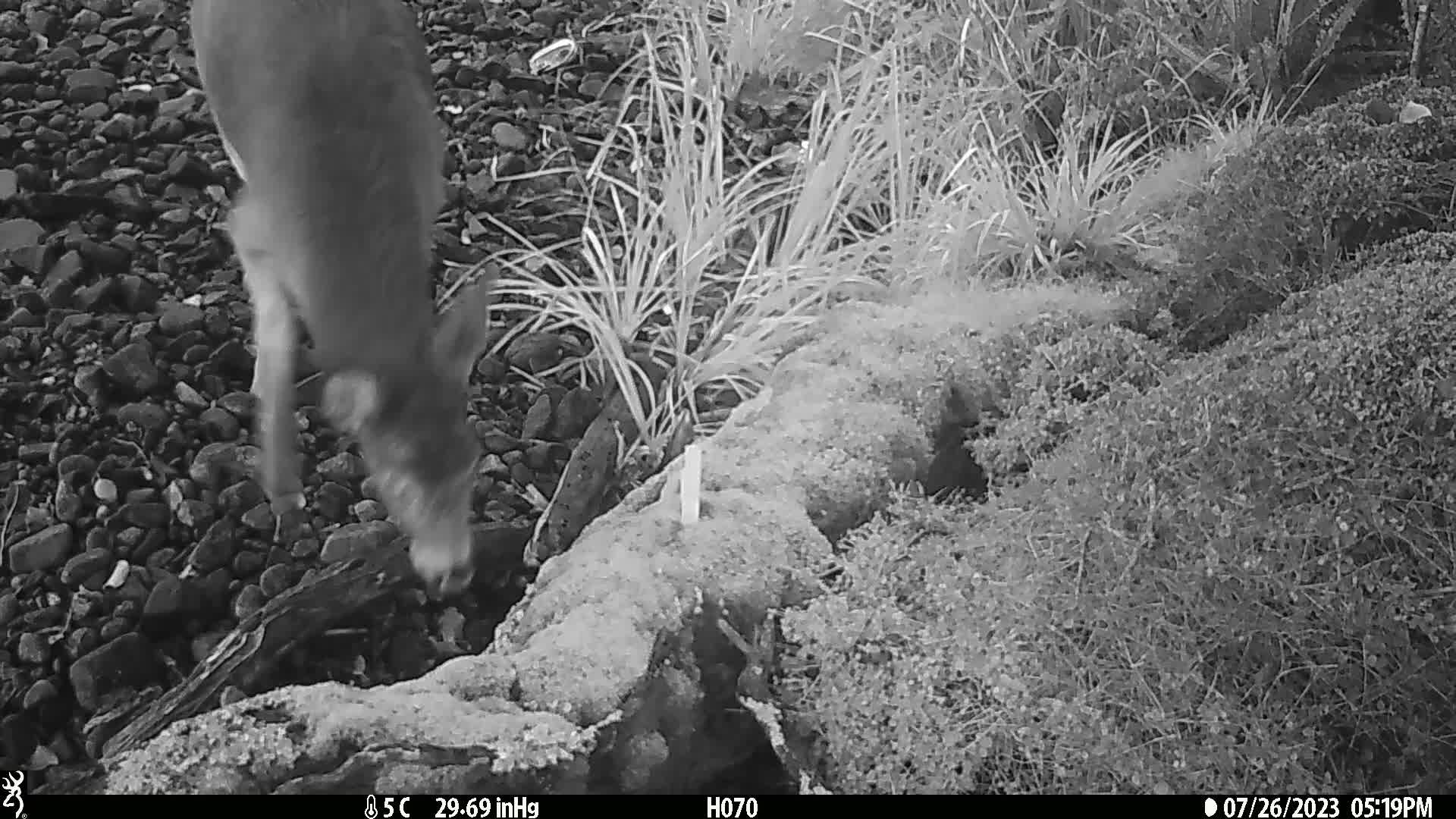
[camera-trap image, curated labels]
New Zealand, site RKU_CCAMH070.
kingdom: Animalia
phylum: Chordata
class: Mammalia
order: Artiodactyla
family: Cervidae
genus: Odocoileus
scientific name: Odocoileus virginianus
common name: white-tailed deer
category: white tailed deer